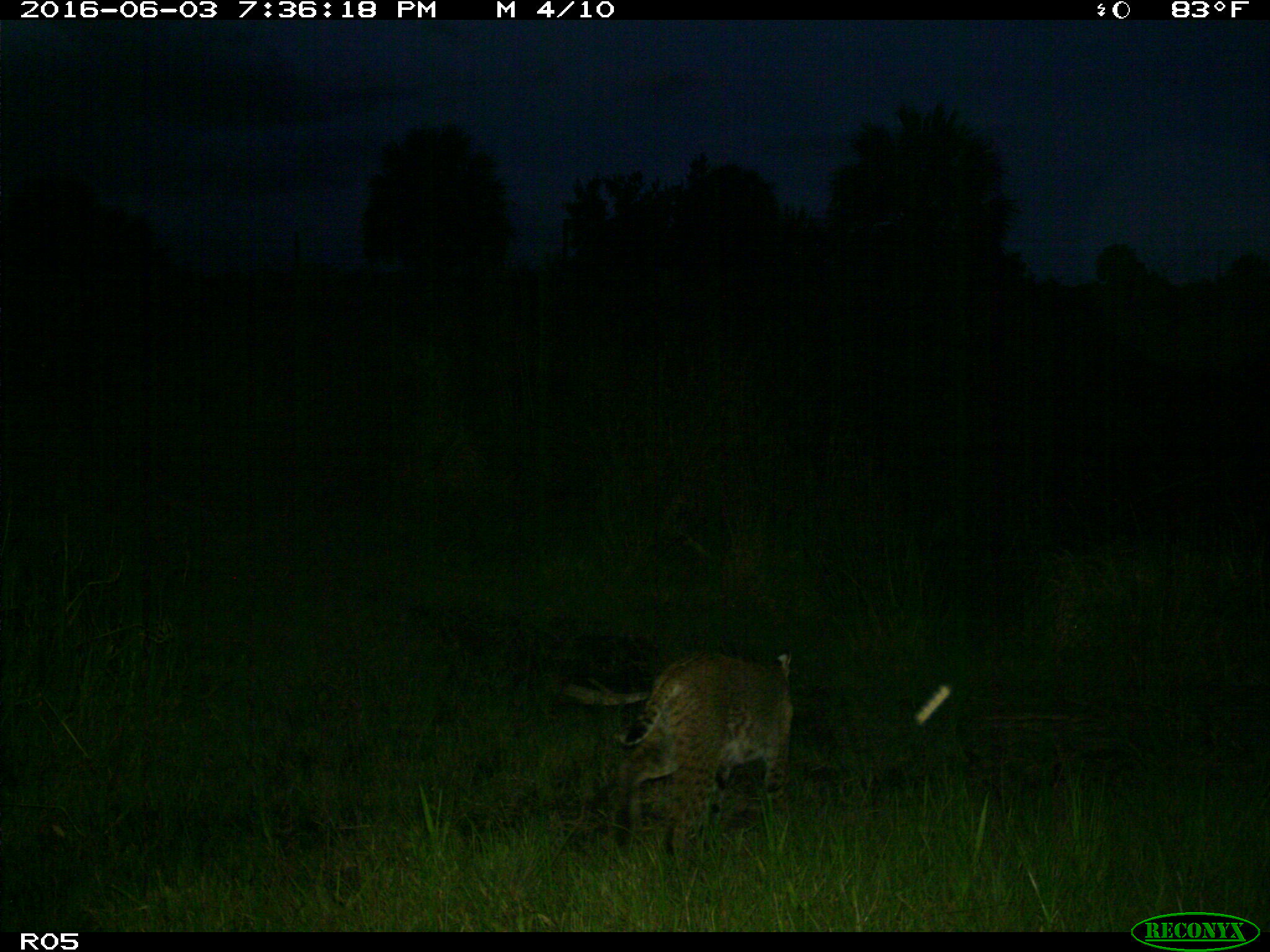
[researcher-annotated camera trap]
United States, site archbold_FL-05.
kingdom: Animalia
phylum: Chordata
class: Mammalia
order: Carnivora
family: Felidae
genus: Lynx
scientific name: Lynx rufus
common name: bobcat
Lynx rufus (bobcat).